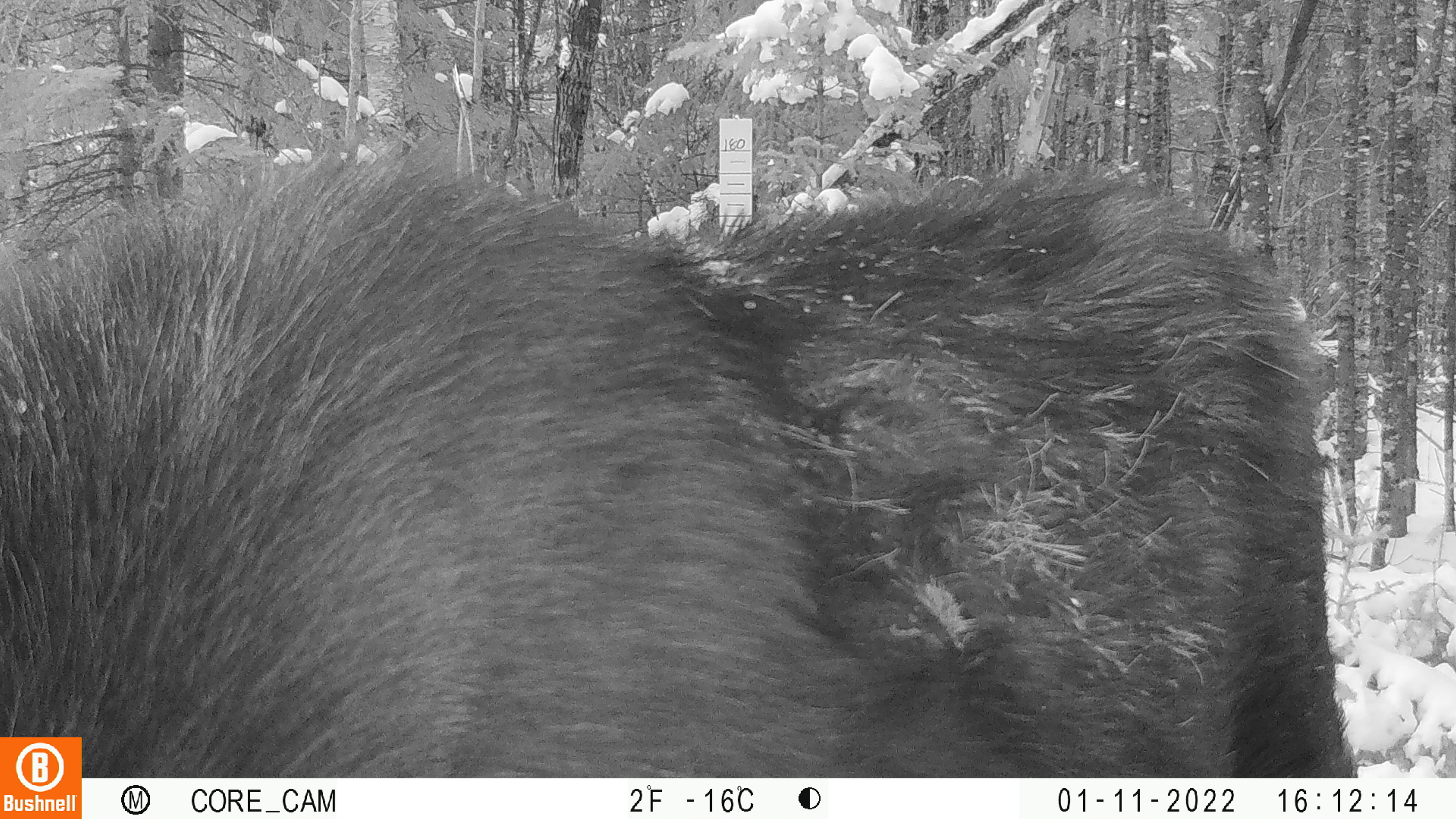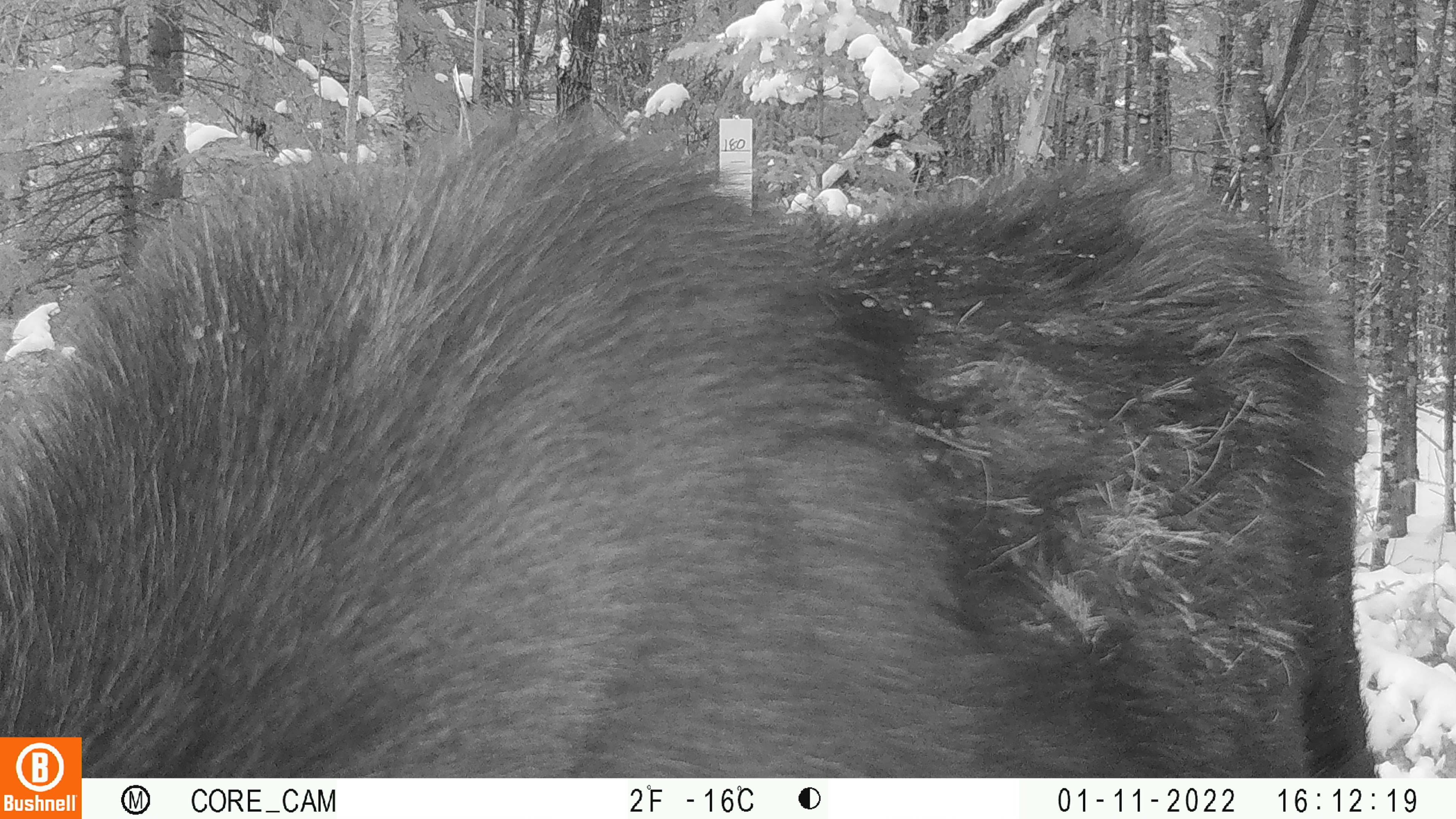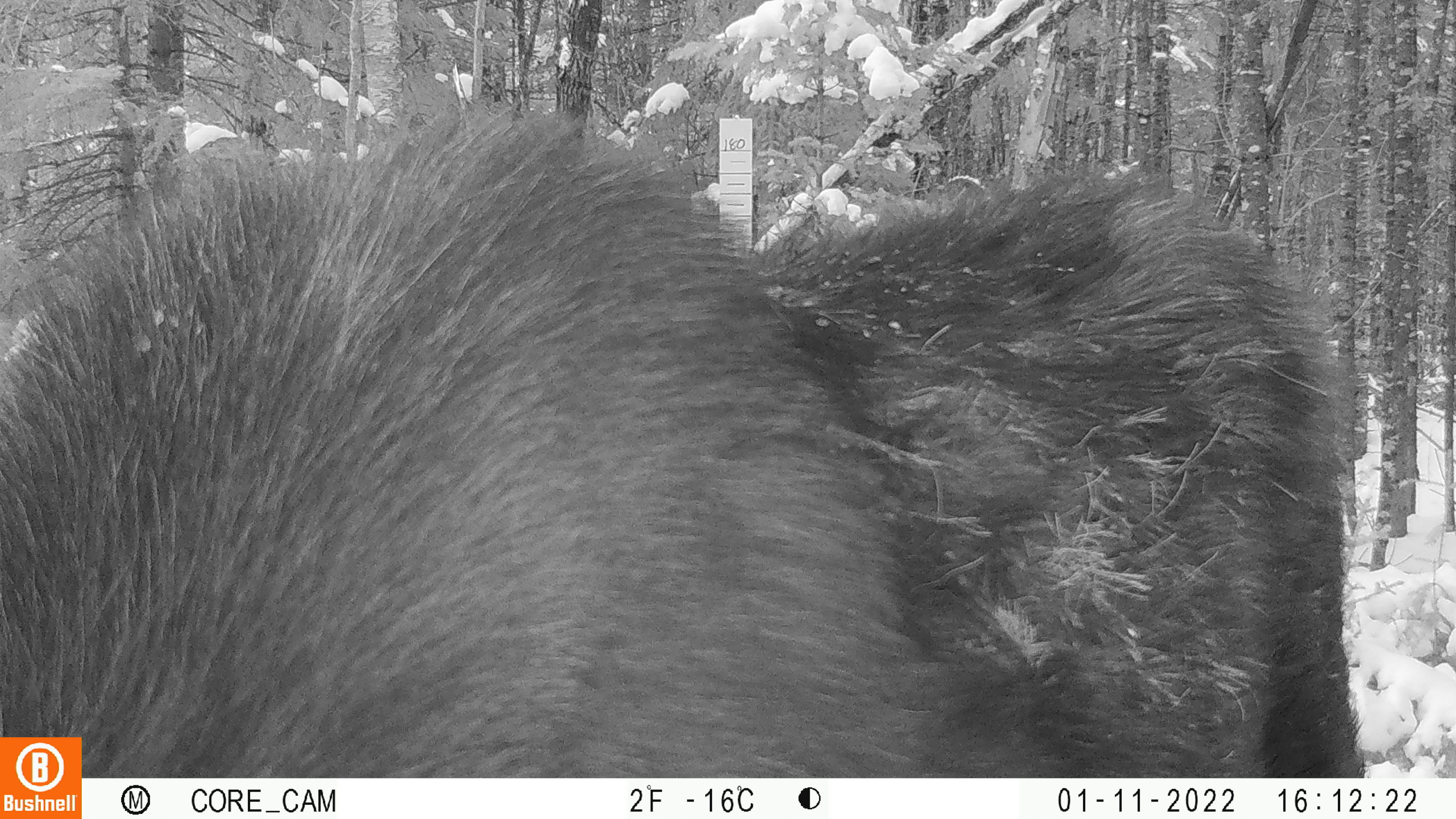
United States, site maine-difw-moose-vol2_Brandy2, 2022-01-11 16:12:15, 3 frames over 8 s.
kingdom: Animalia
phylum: Chordata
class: Mammalia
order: Artiodactyla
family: Cervidae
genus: Alces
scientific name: Alces alces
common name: moose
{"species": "moose (Alces alces)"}